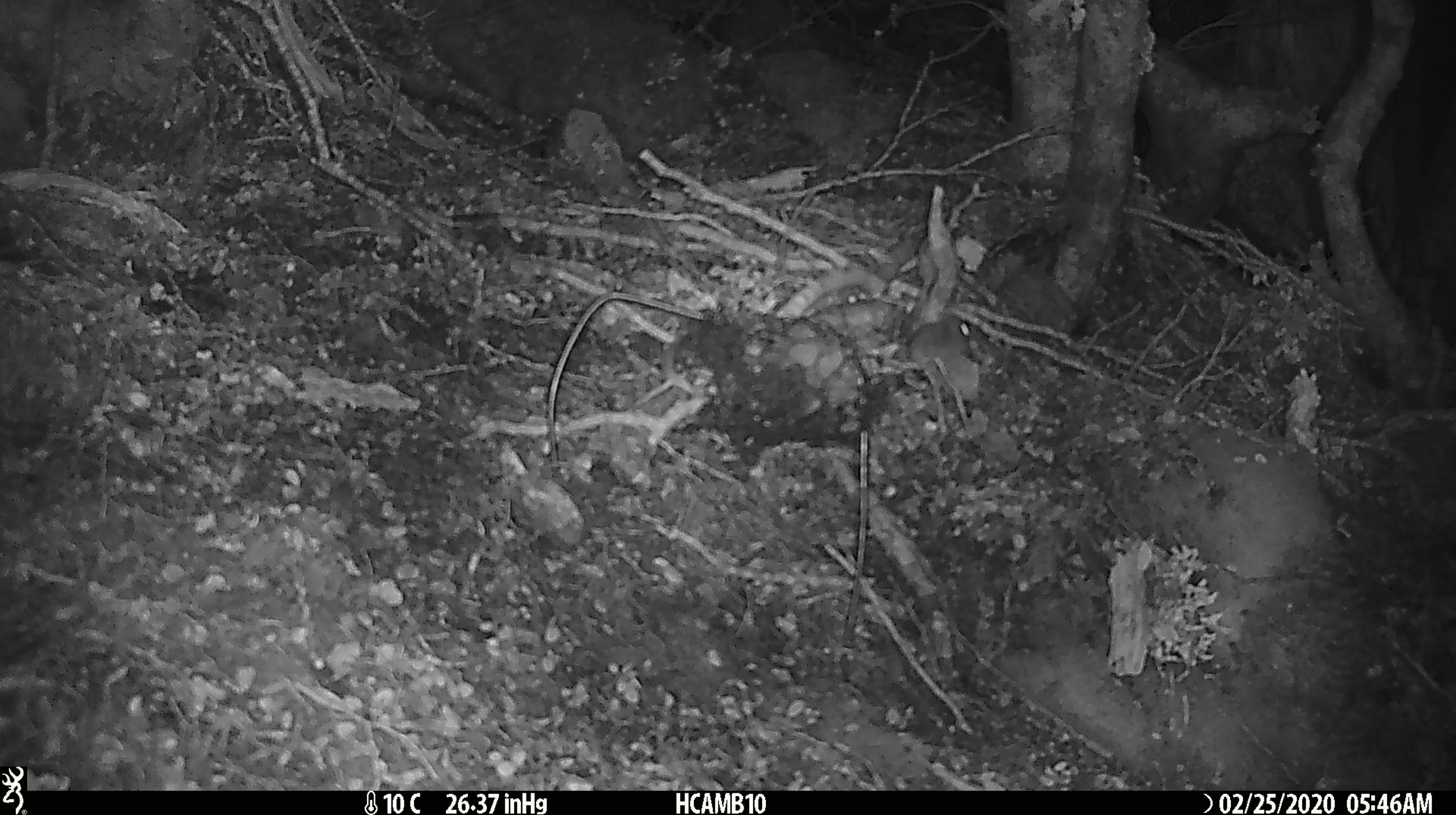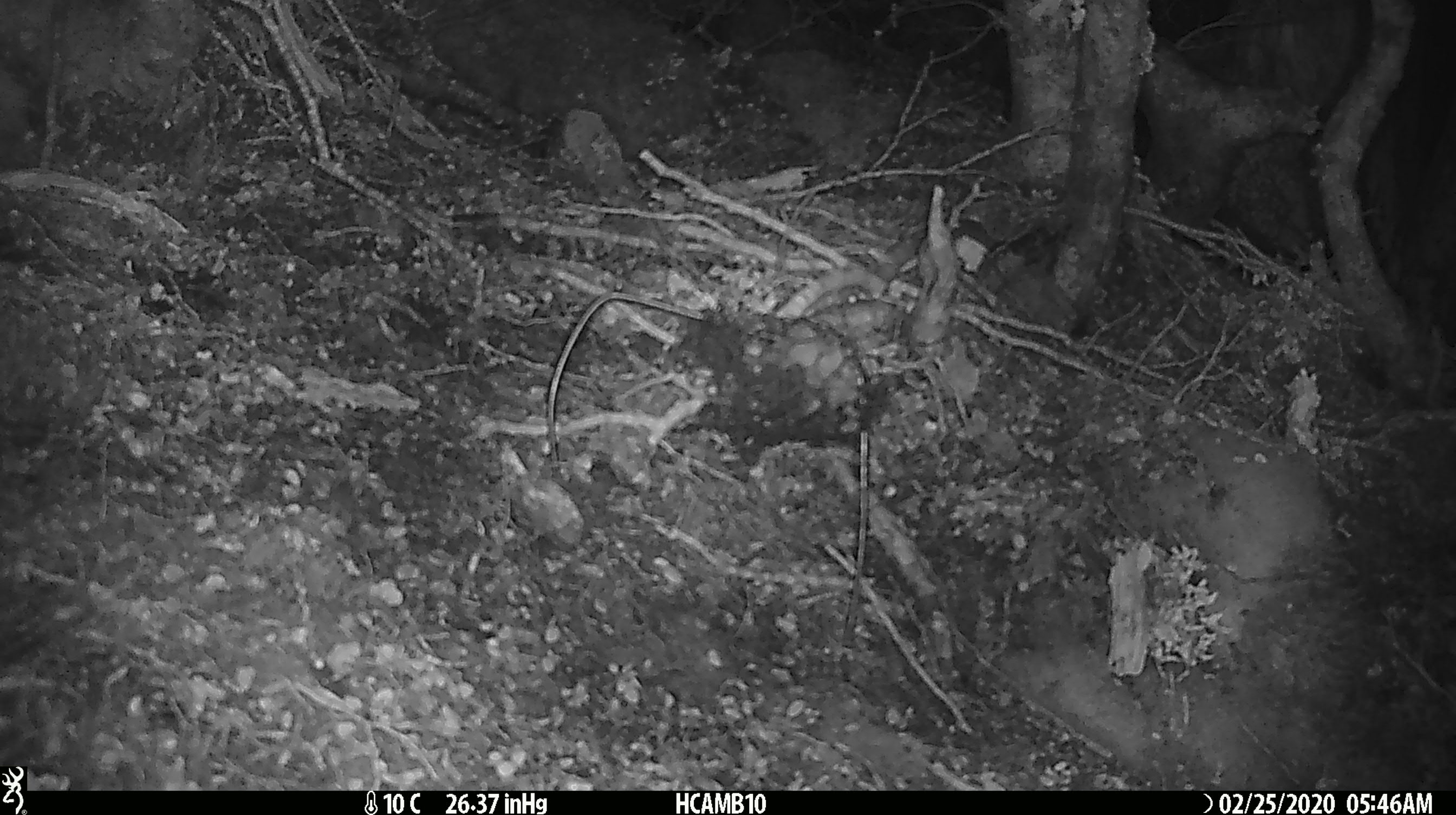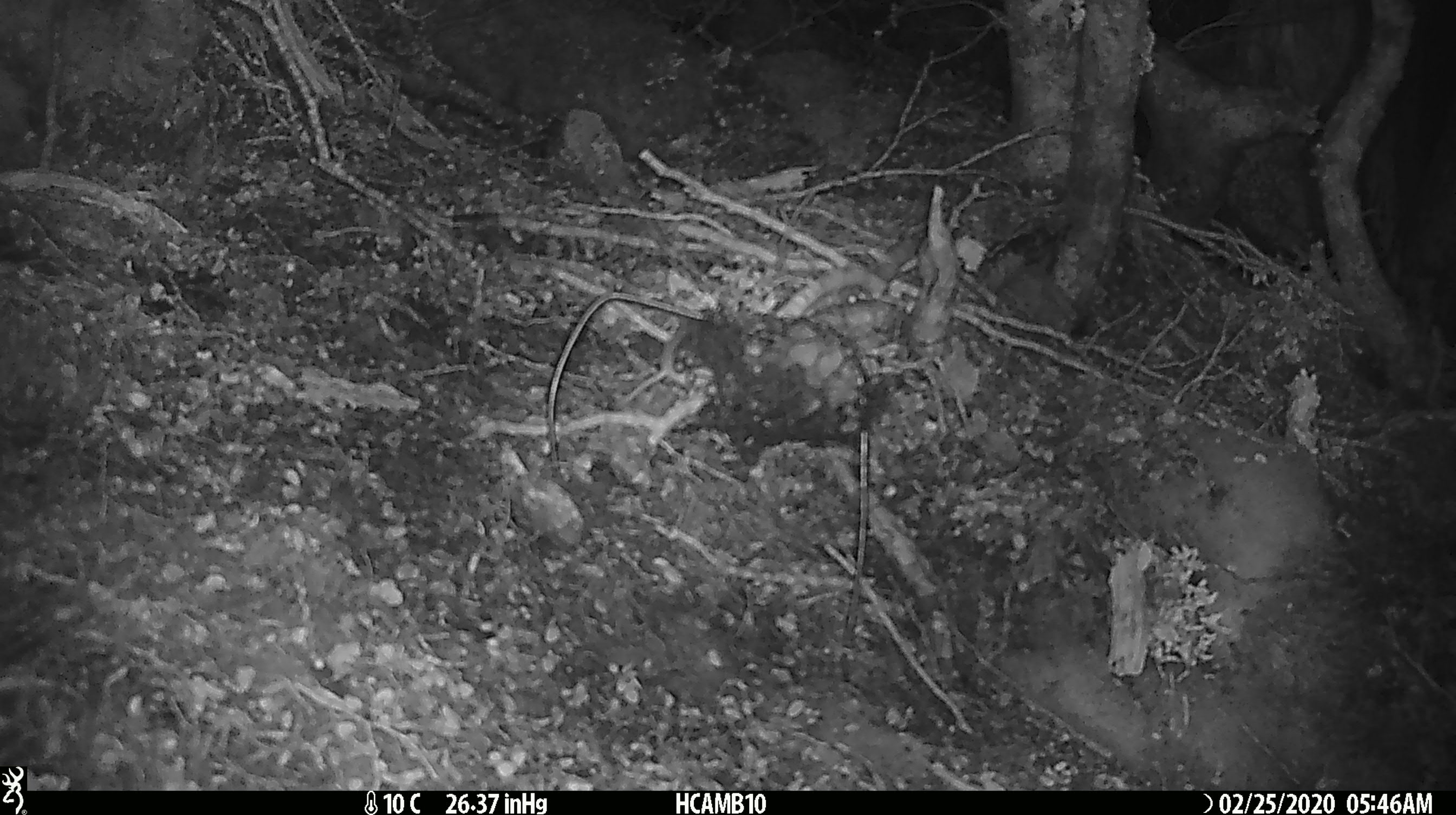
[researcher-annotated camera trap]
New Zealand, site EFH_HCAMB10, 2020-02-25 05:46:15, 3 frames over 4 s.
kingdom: Animalia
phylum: Chordata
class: Mammalia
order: Rodentia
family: Muridae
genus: Mus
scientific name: Mus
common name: mouse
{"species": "mouse (Mus)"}